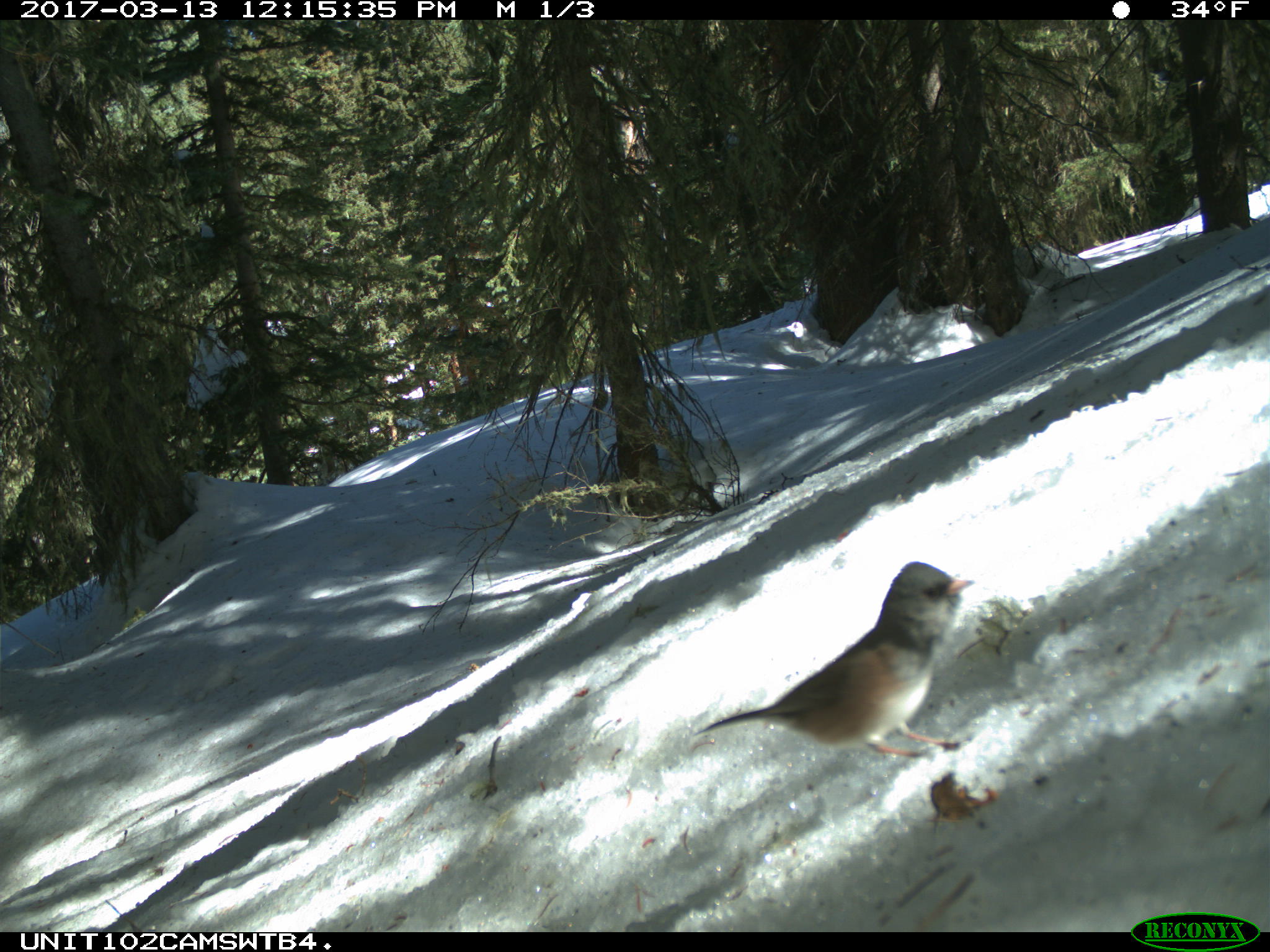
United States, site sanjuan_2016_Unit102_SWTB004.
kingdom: Animalia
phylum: Chordata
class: Aves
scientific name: Aves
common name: birds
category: unidentified bird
Unidentified bird (birds) (Aves).